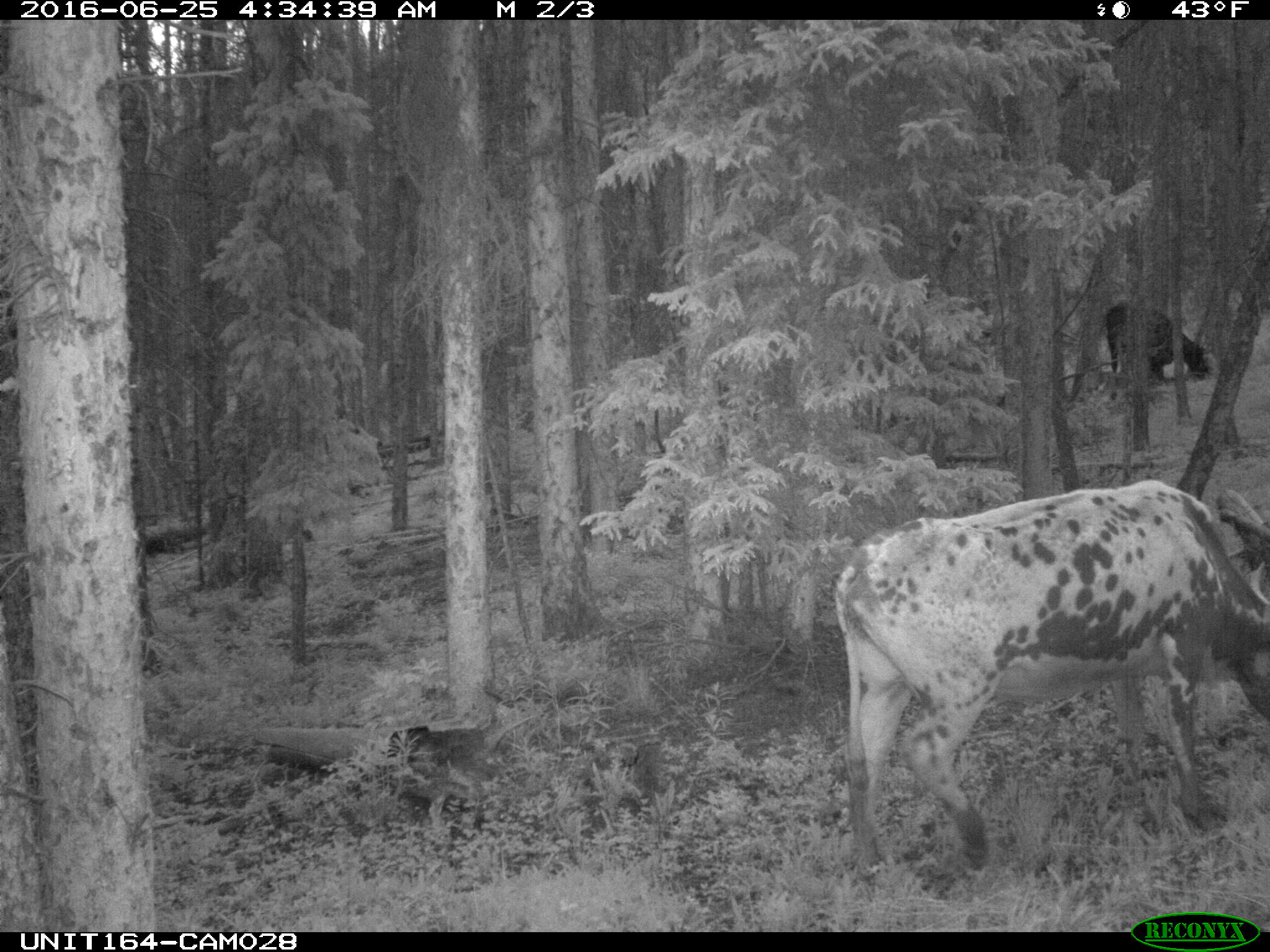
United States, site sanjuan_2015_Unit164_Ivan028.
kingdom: Animalia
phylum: Chordata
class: Mammalia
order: Artiodactyla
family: Bovidae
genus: Bos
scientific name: Bos taurus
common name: domestic cow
Bos taurus (domestic cow).